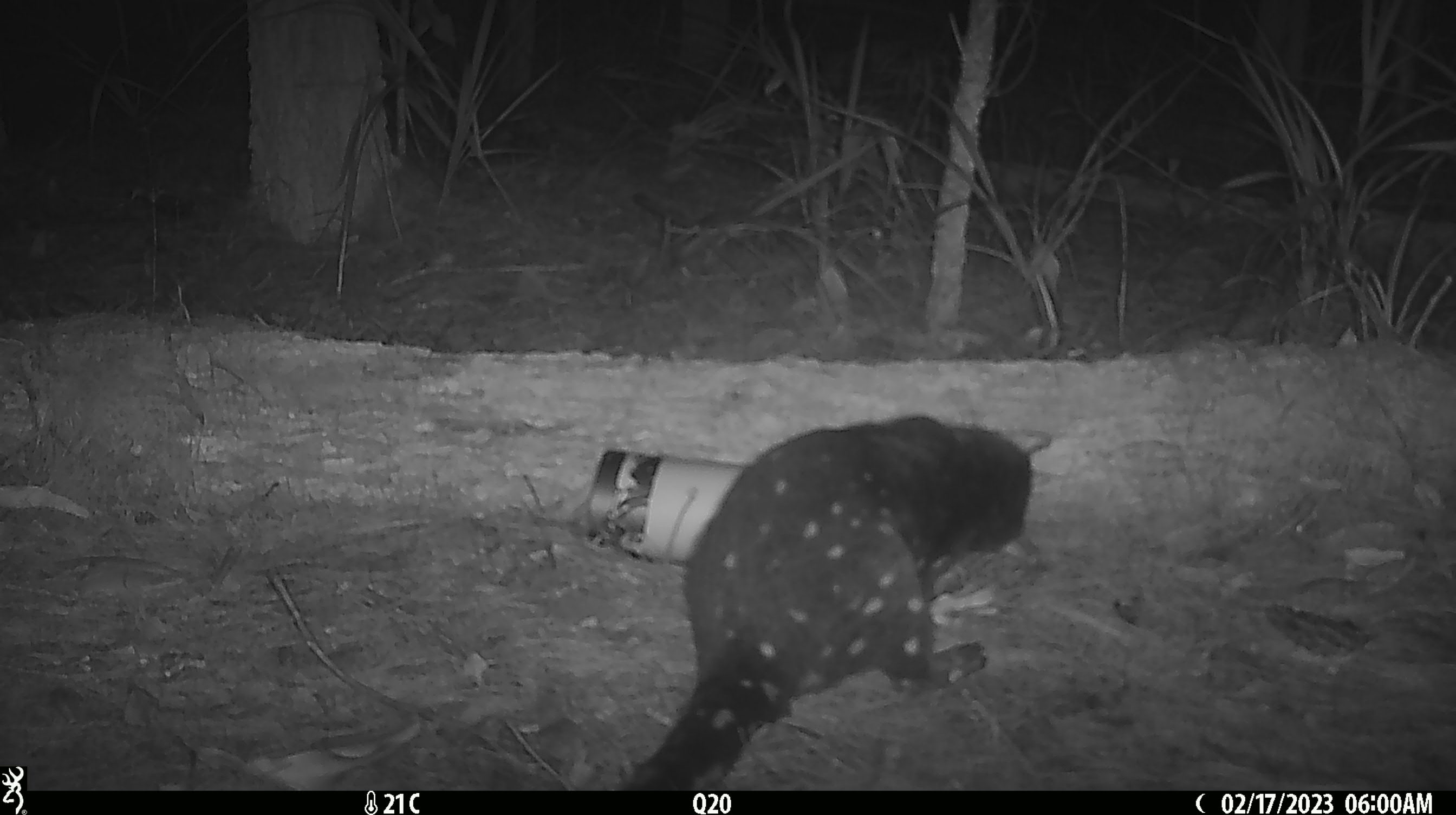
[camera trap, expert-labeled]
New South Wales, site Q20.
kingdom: Animalia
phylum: Chordata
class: Mammalia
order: Dasyuromorphia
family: Dasyuridae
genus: Dasyurus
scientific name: Dasyurus maculatus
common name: spotted-tailed quoll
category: quoll